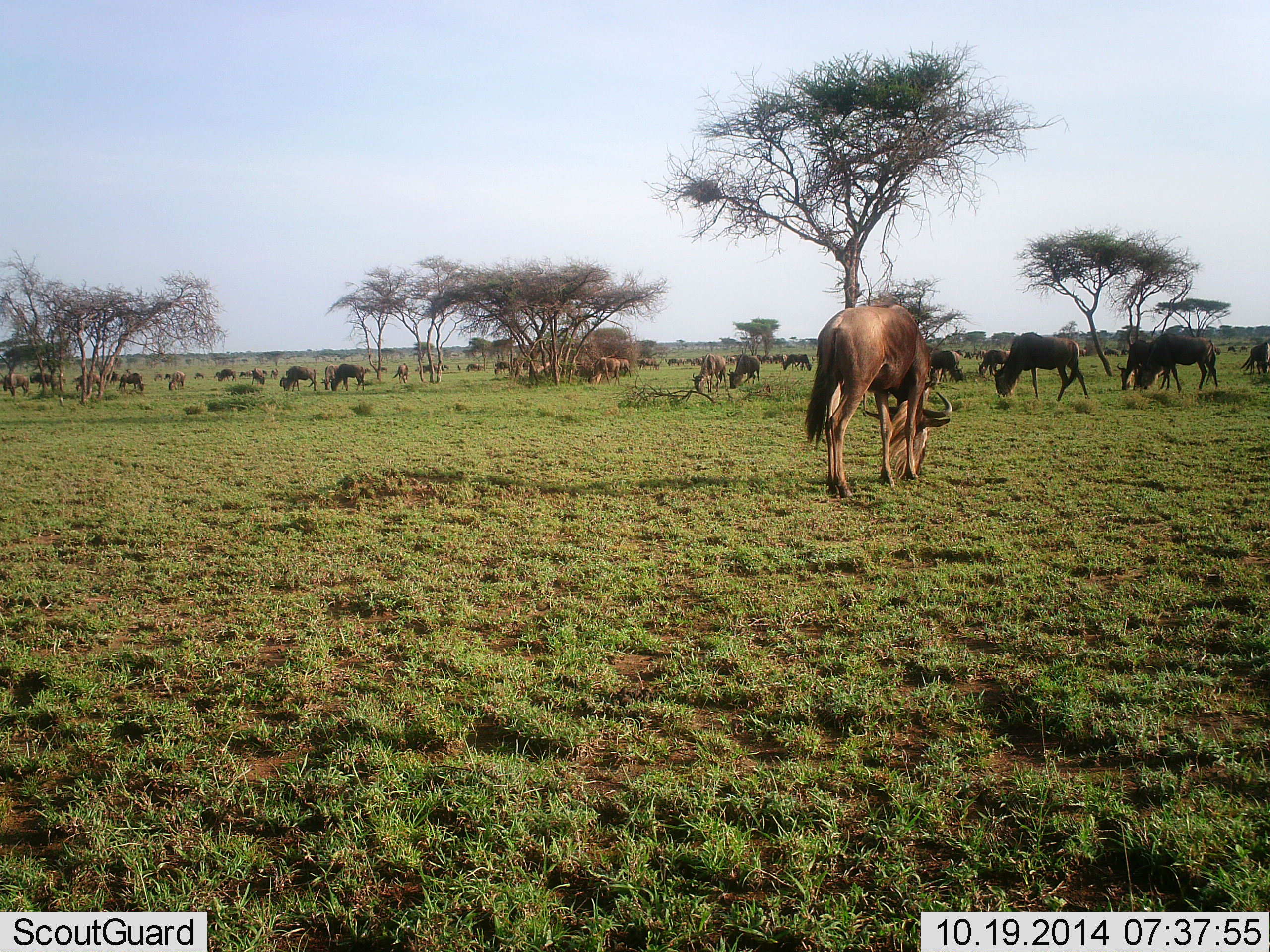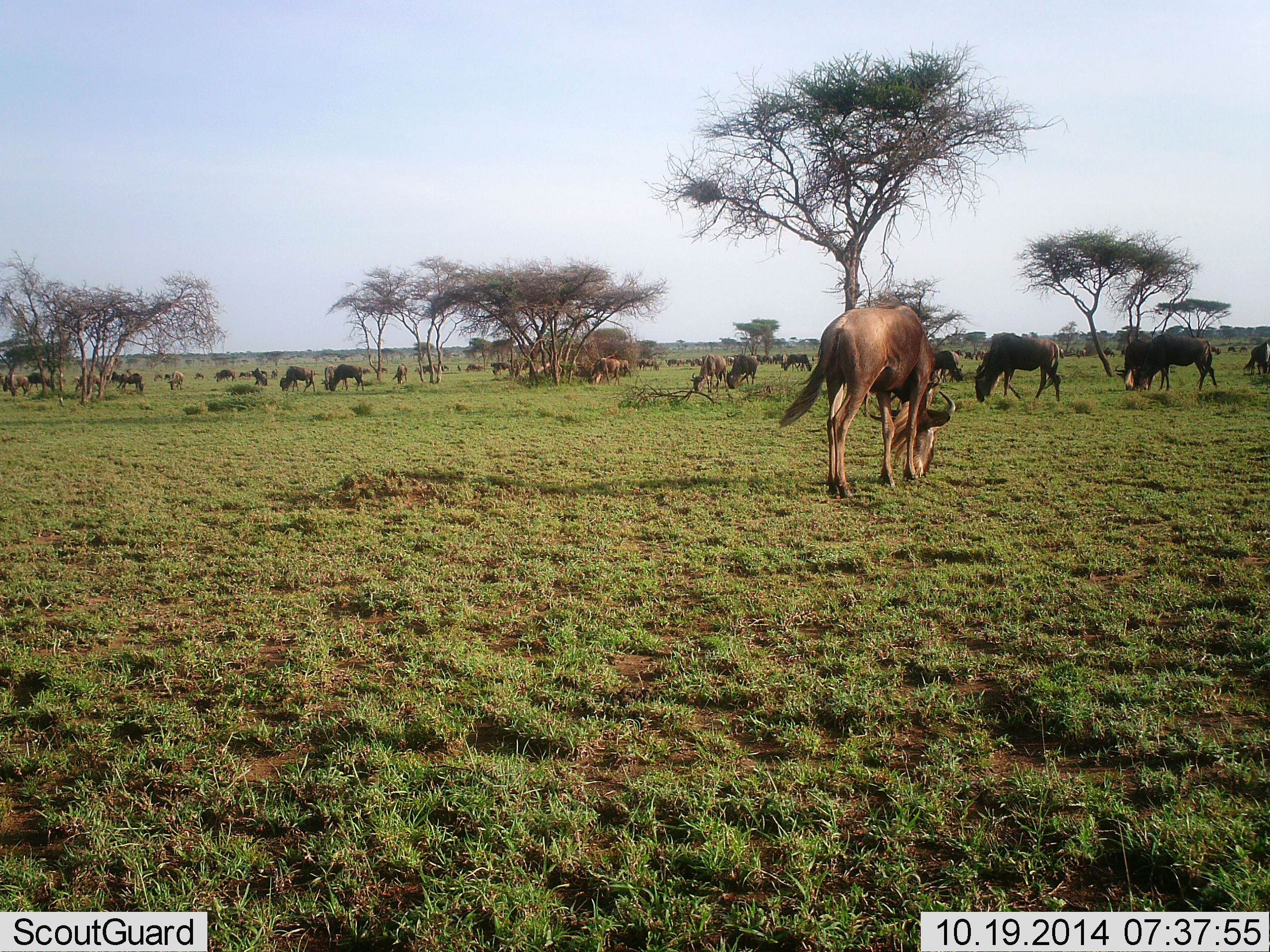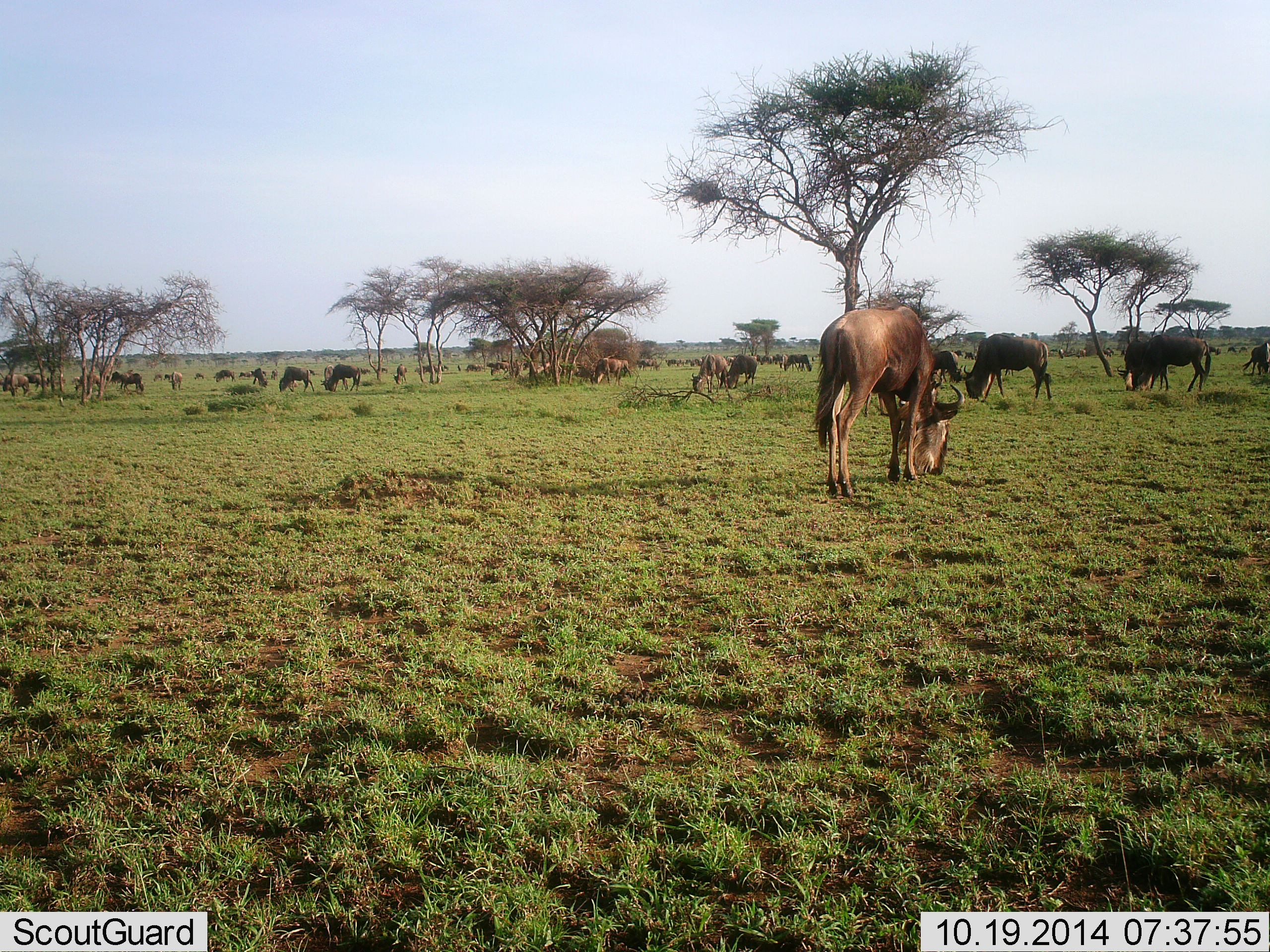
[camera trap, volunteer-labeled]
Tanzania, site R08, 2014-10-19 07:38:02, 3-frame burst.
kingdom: Animalia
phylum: Chordata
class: Mammalia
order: Artiodactyla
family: Bovidae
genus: Connochaetes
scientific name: Connochaetes taurinus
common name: blue wildebeest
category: wildebeest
Wildebeest (blue wildebeest) (Connochaetes taurinus), count 11-50. Behavior (volunteer vote fractions): standing 30%, resting 0%, moving 40%, interacting 0%. Young present (vote fraction): 0%. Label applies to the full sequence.